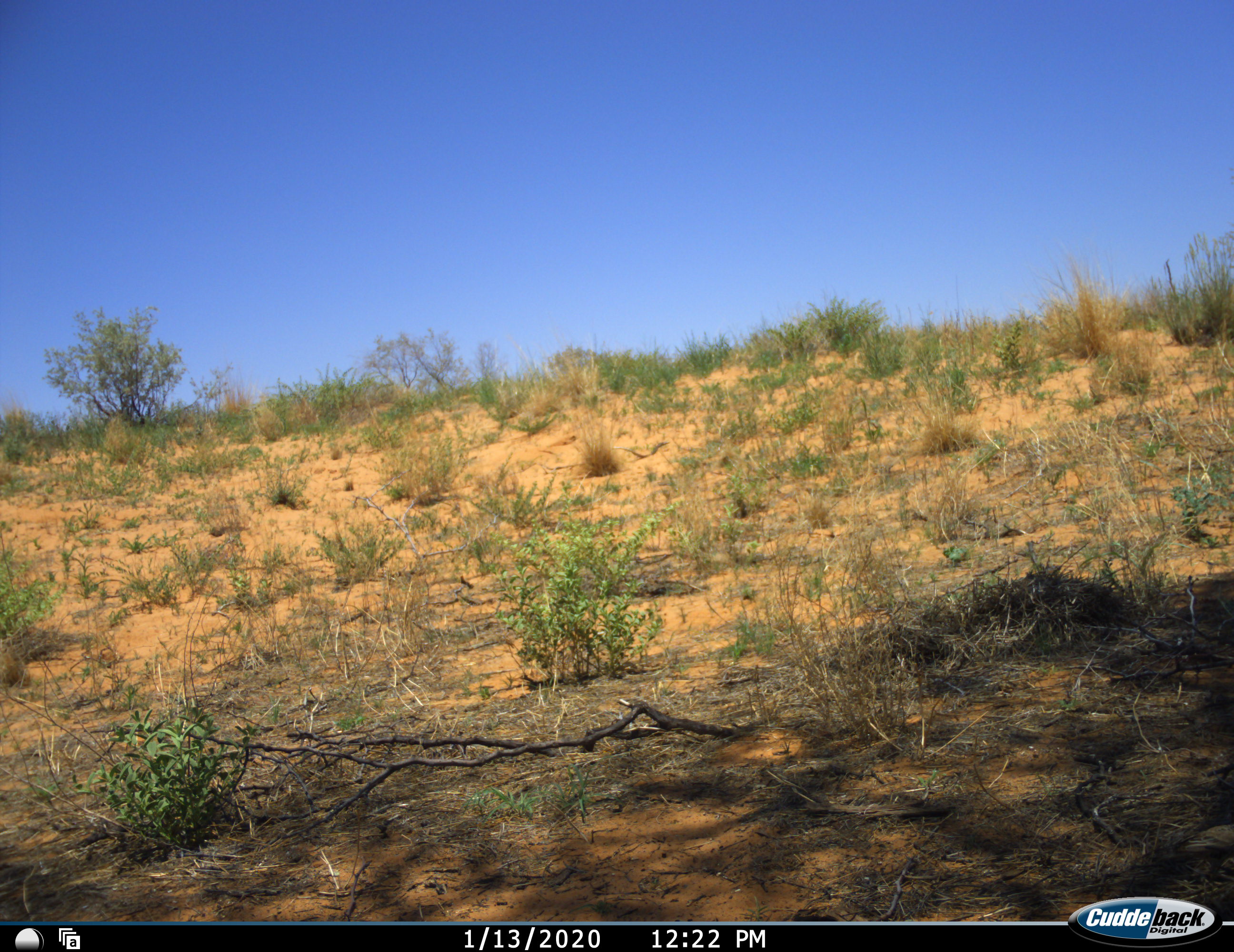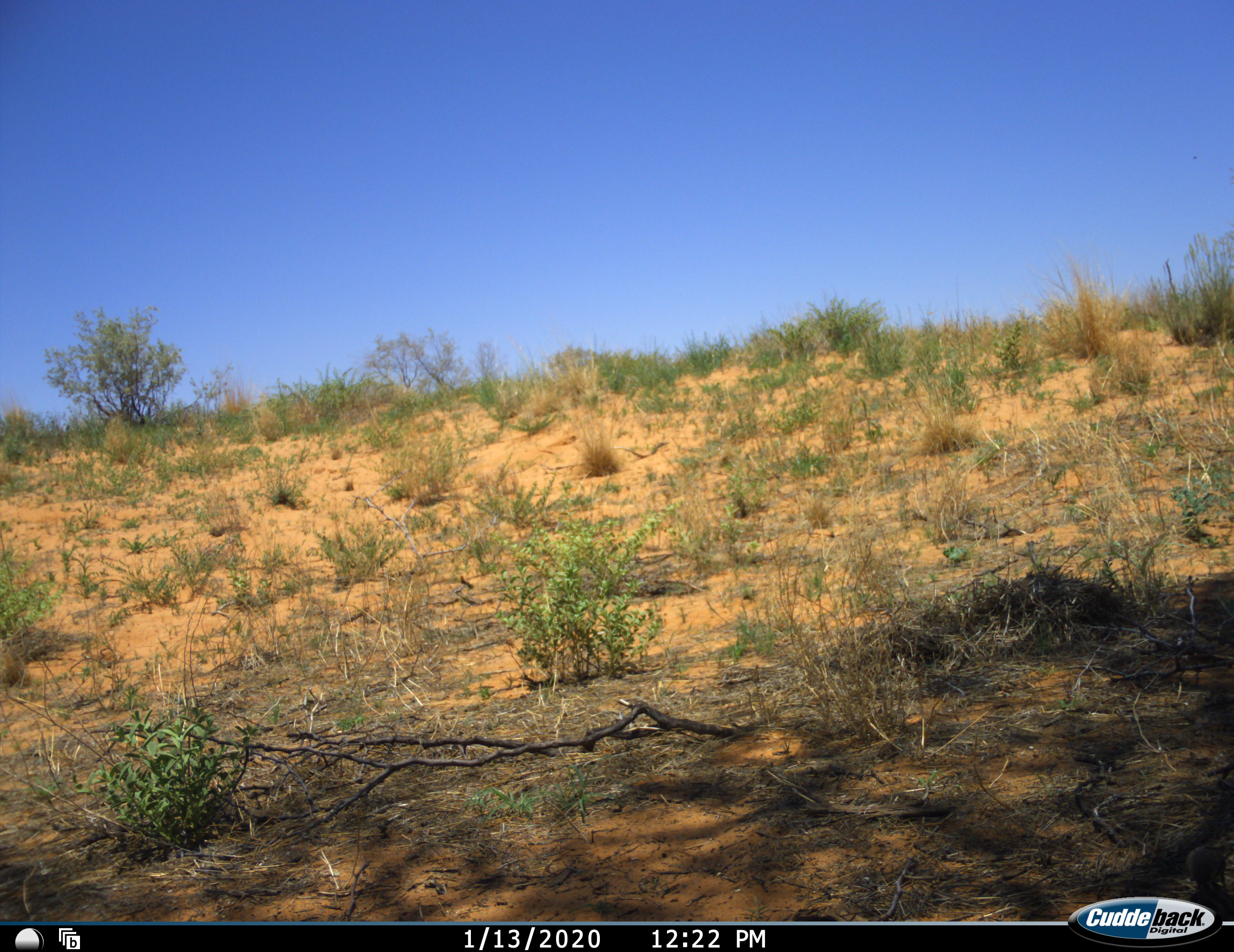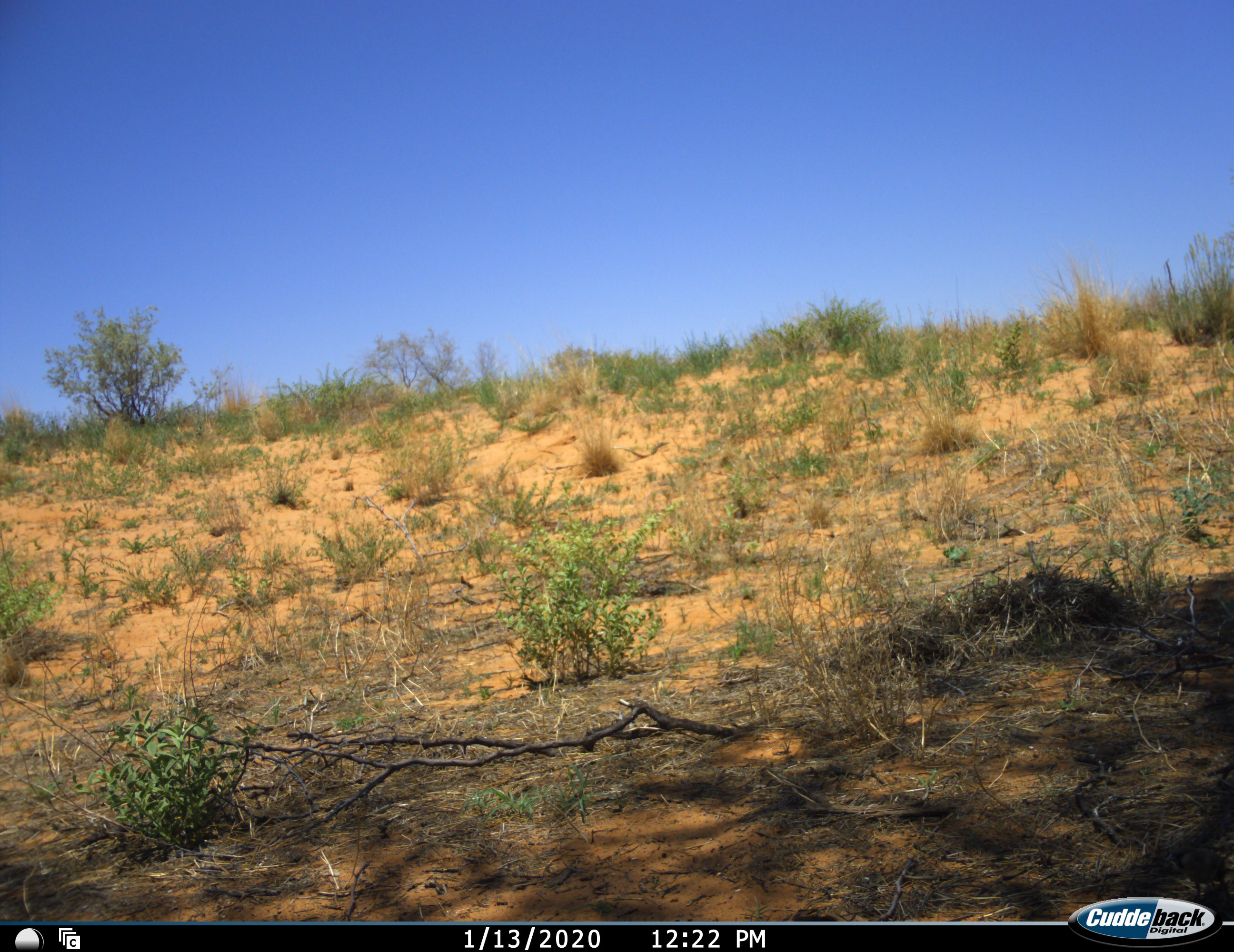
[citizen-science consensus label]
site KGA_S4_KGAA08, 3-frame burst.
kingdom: Animalia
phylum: Chordata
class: Aves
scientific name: Aves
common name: bird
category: birdother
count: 1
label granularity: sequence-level